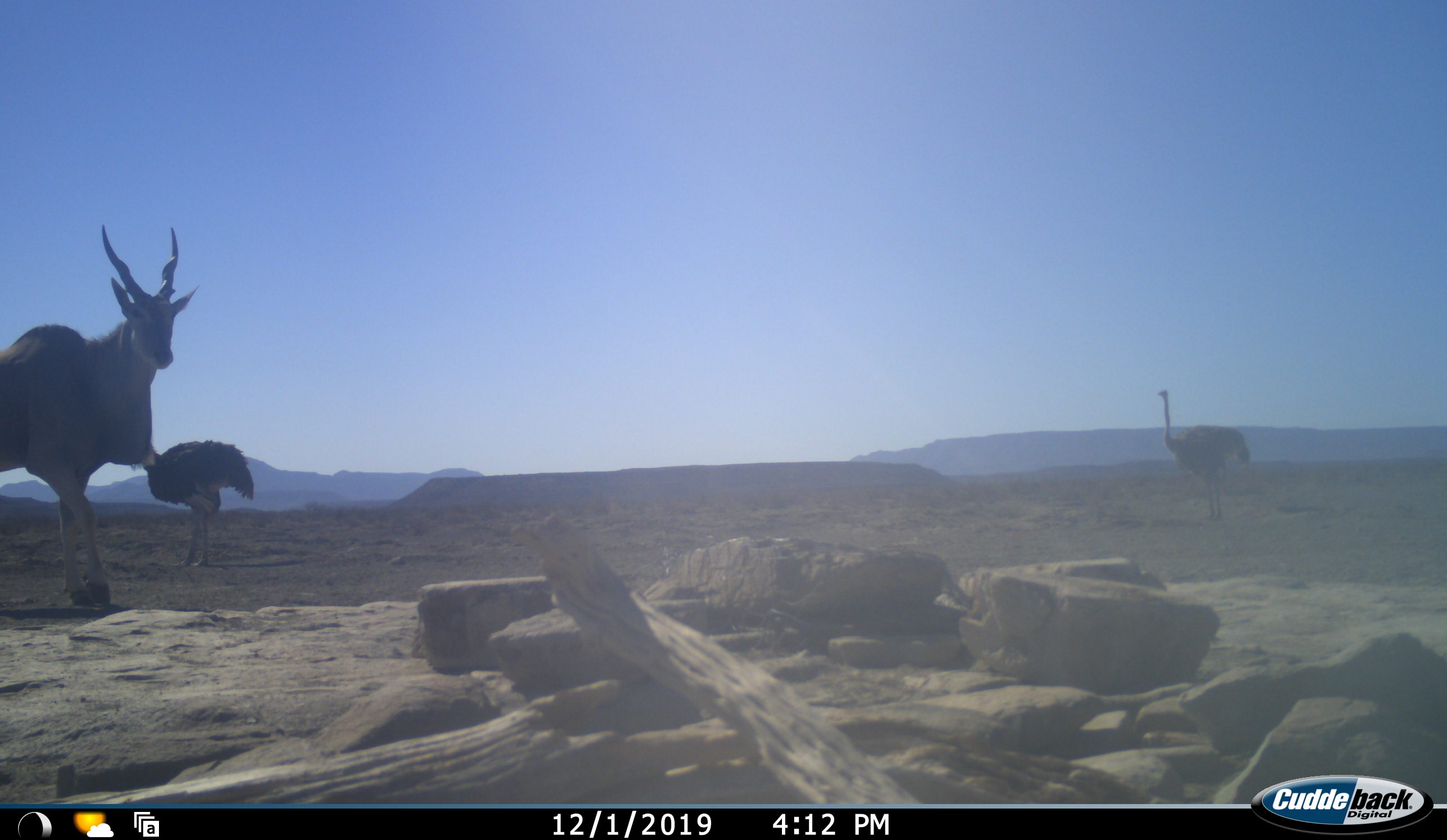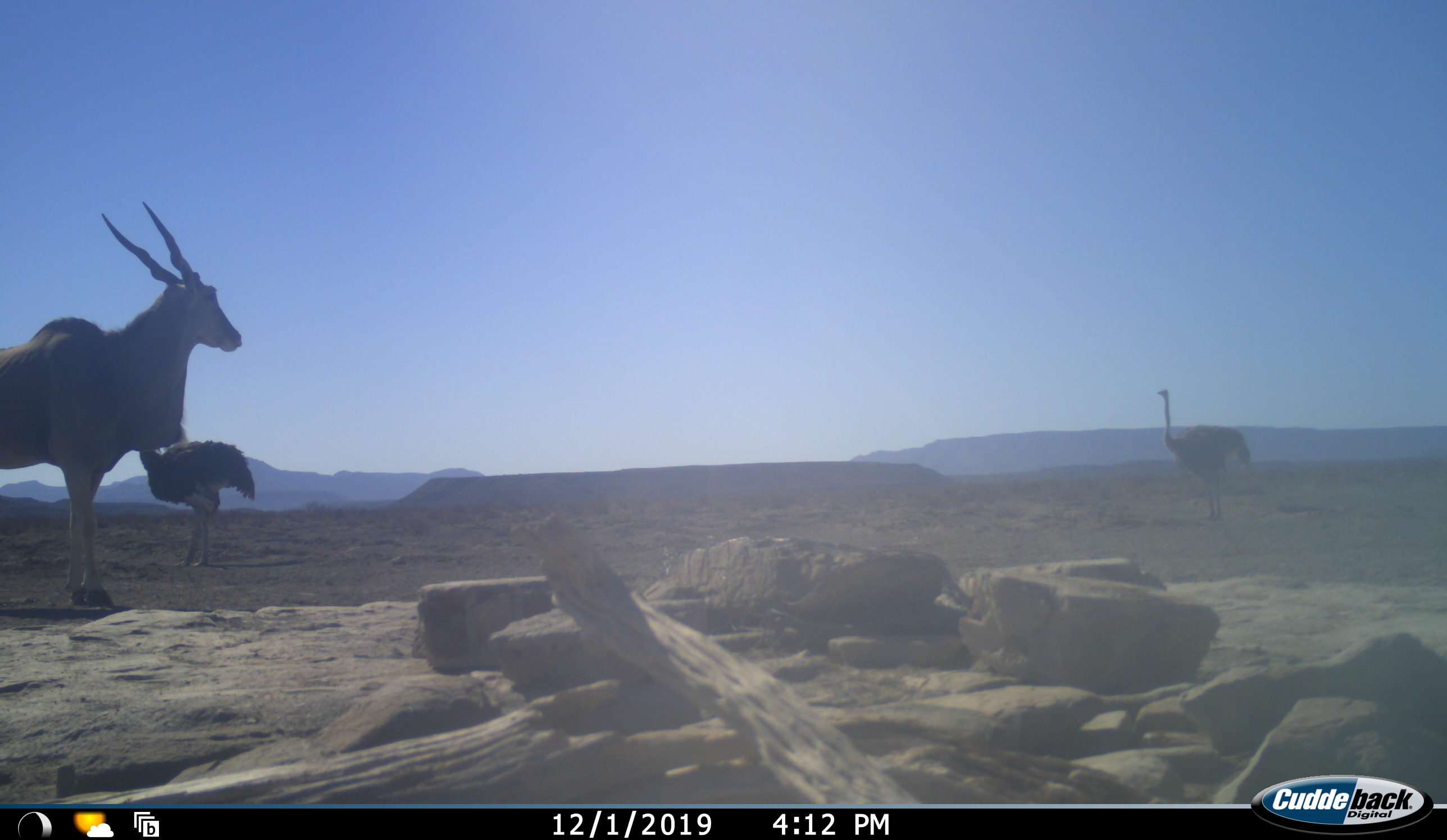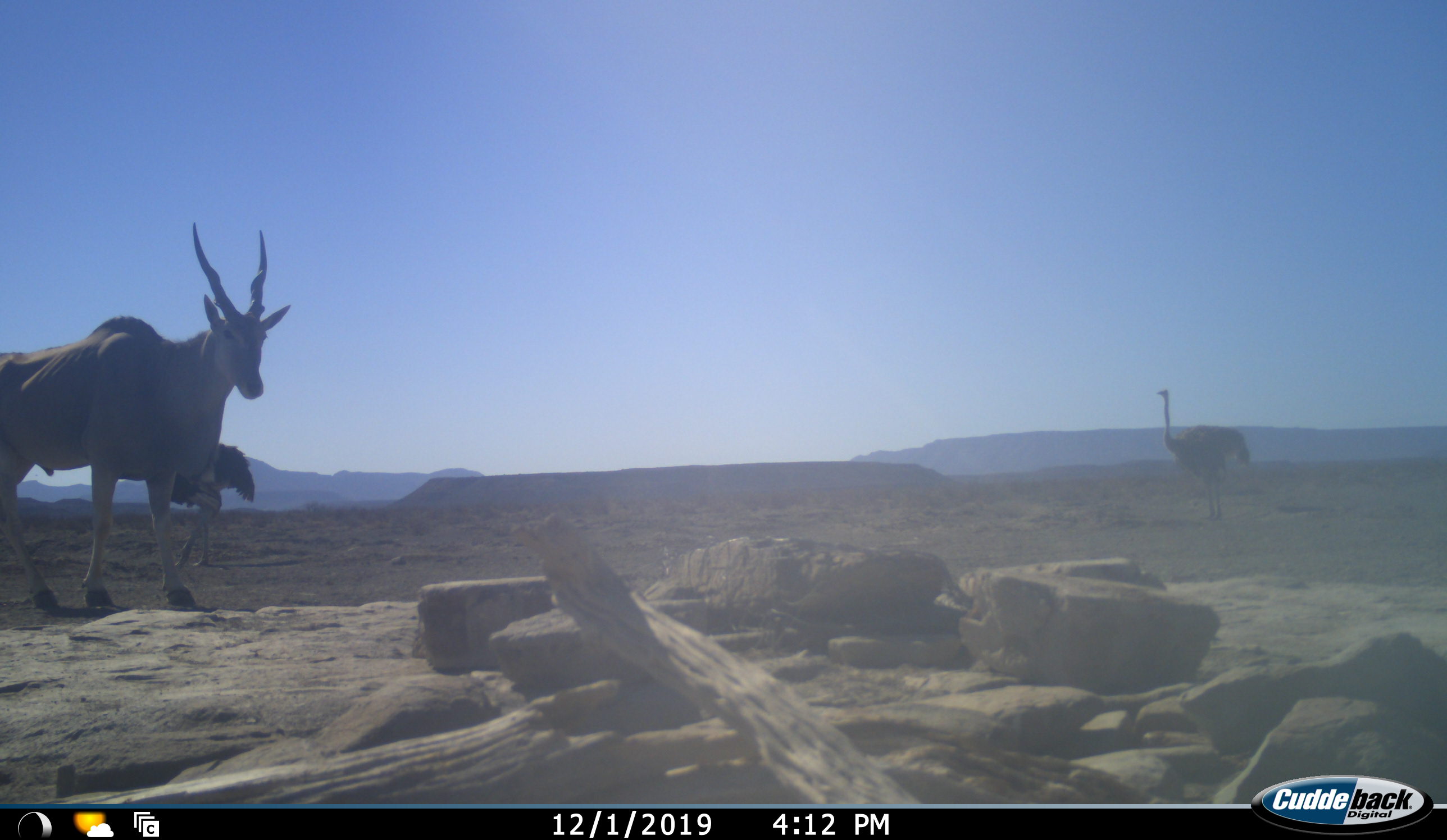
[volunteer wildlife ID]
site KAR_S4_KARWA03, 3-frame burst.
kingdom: Animalia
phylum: Chordata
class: Mammalia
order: Artiodactyla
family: Bovidae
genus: Tragelaphus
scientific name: Tragelaphus oryx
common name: eland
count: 1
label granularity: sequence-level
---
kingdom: Animalia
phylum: Chordata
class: Aves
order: Struthioniformes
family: Struthionidae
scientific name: Struthionidae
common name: ostrich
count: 2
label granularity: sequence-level